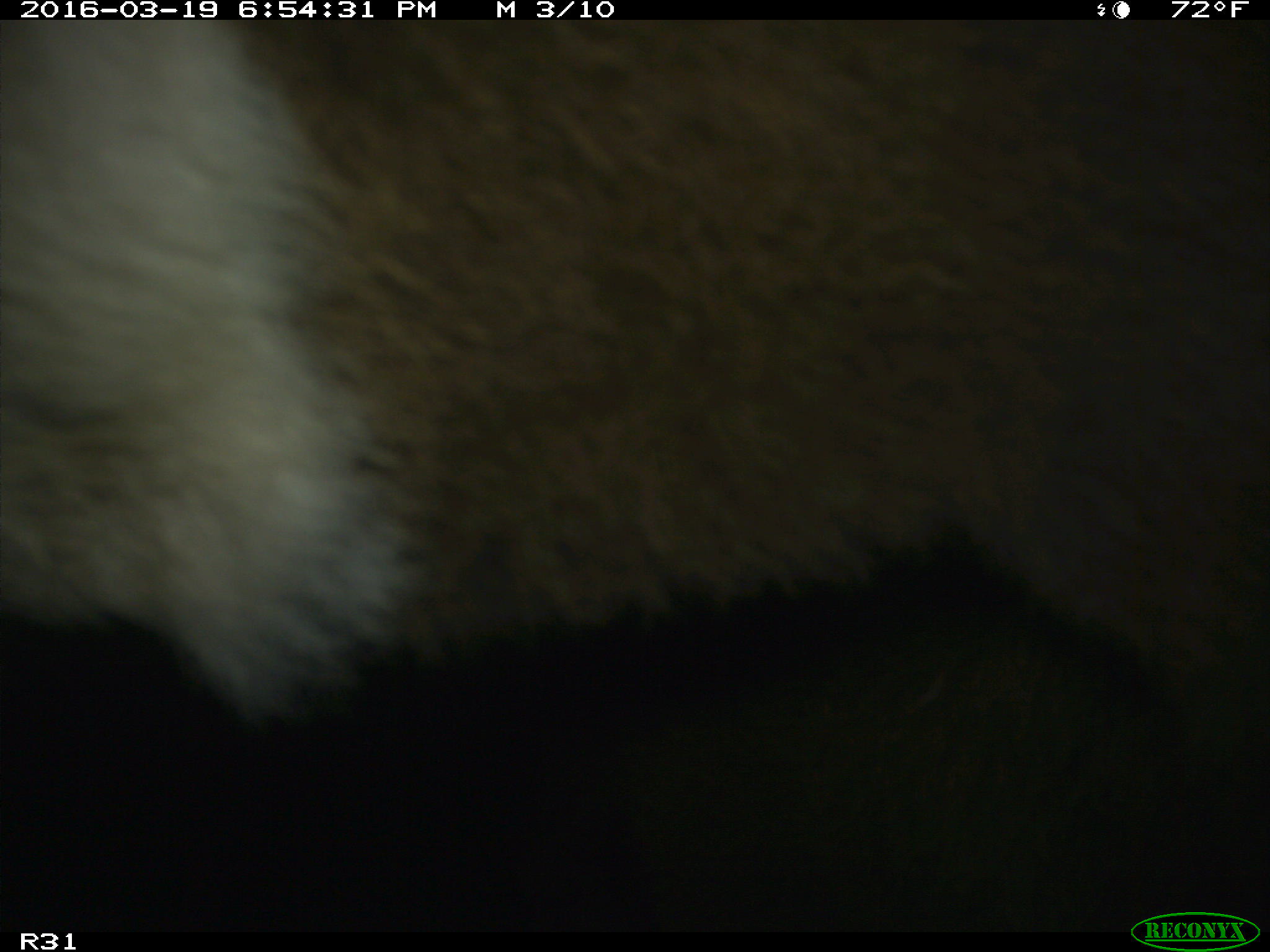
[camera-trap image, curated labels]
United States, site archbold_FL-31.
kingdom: Animalia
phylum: Chordata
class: Mammalia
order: Artiodactyla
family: Bovidae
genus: Bos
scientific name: Bos taurus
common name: domestic cow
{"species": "Bos taurus (domestic cow)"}